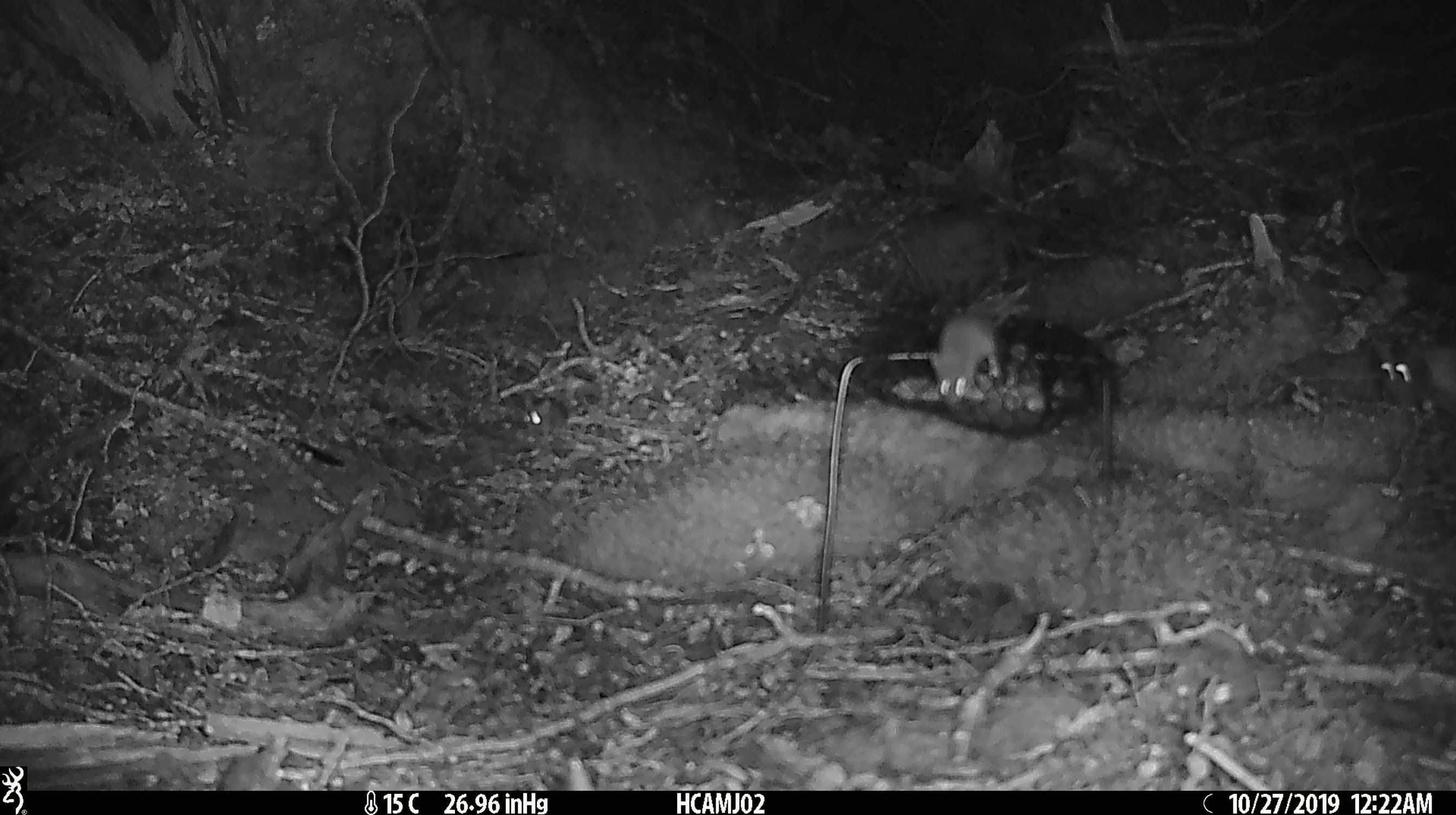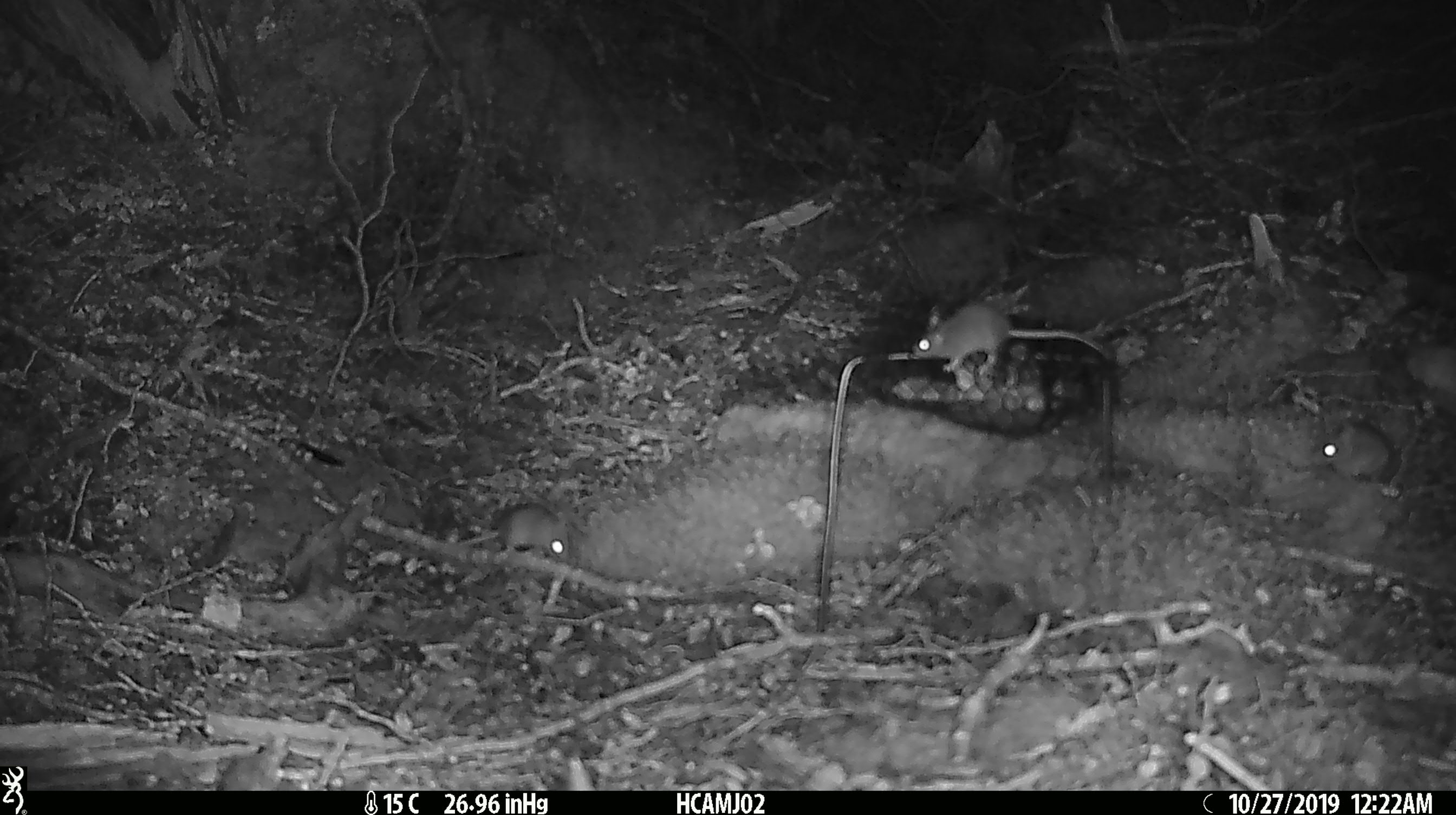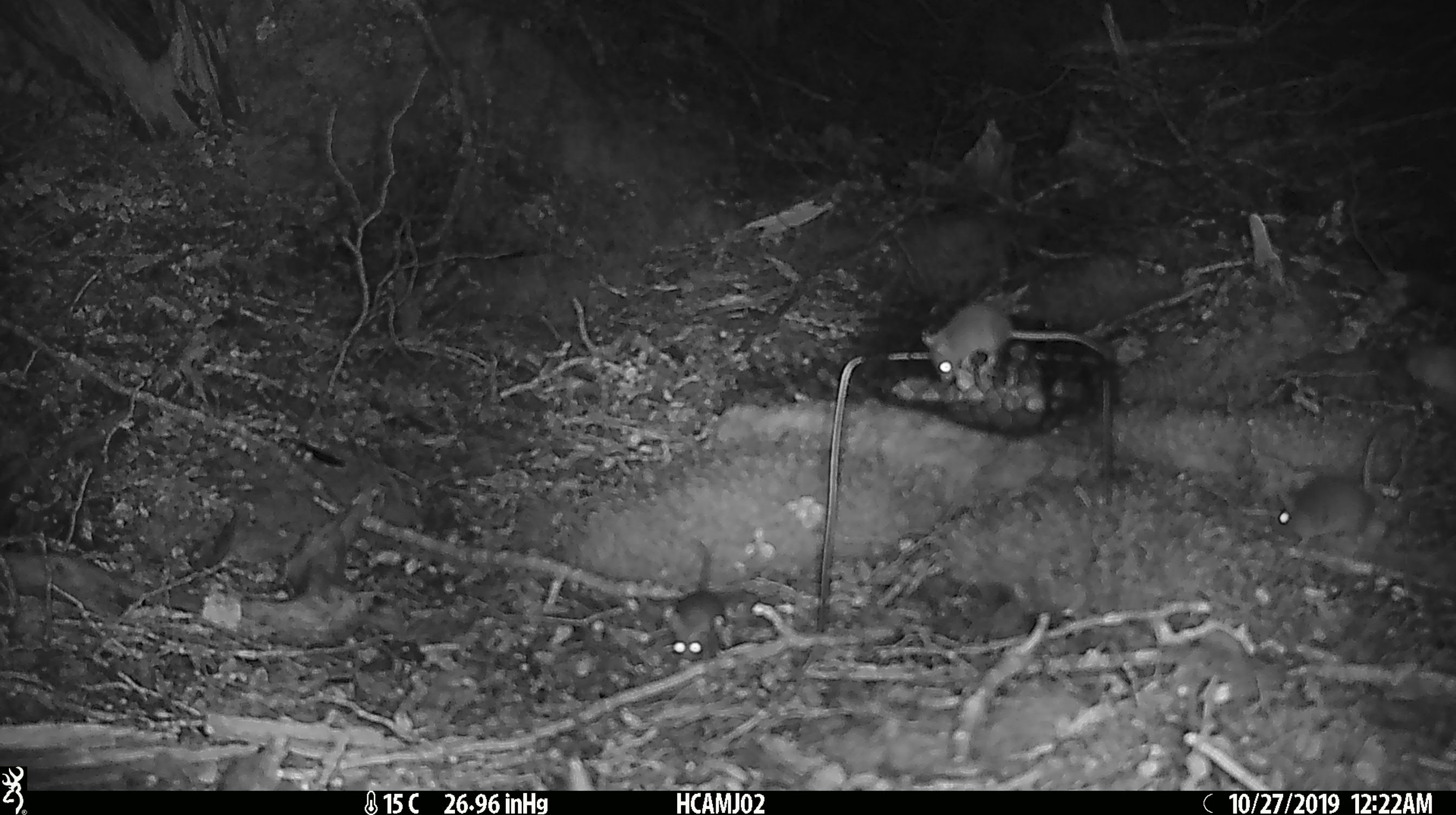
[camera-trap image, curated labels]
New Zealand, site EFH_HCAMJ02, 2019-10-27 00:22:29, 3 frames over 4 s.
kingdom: Animalia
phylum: Chordata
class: Mammalia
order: Rodentia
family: Muridae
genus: Mus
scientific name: Mus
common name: mouse